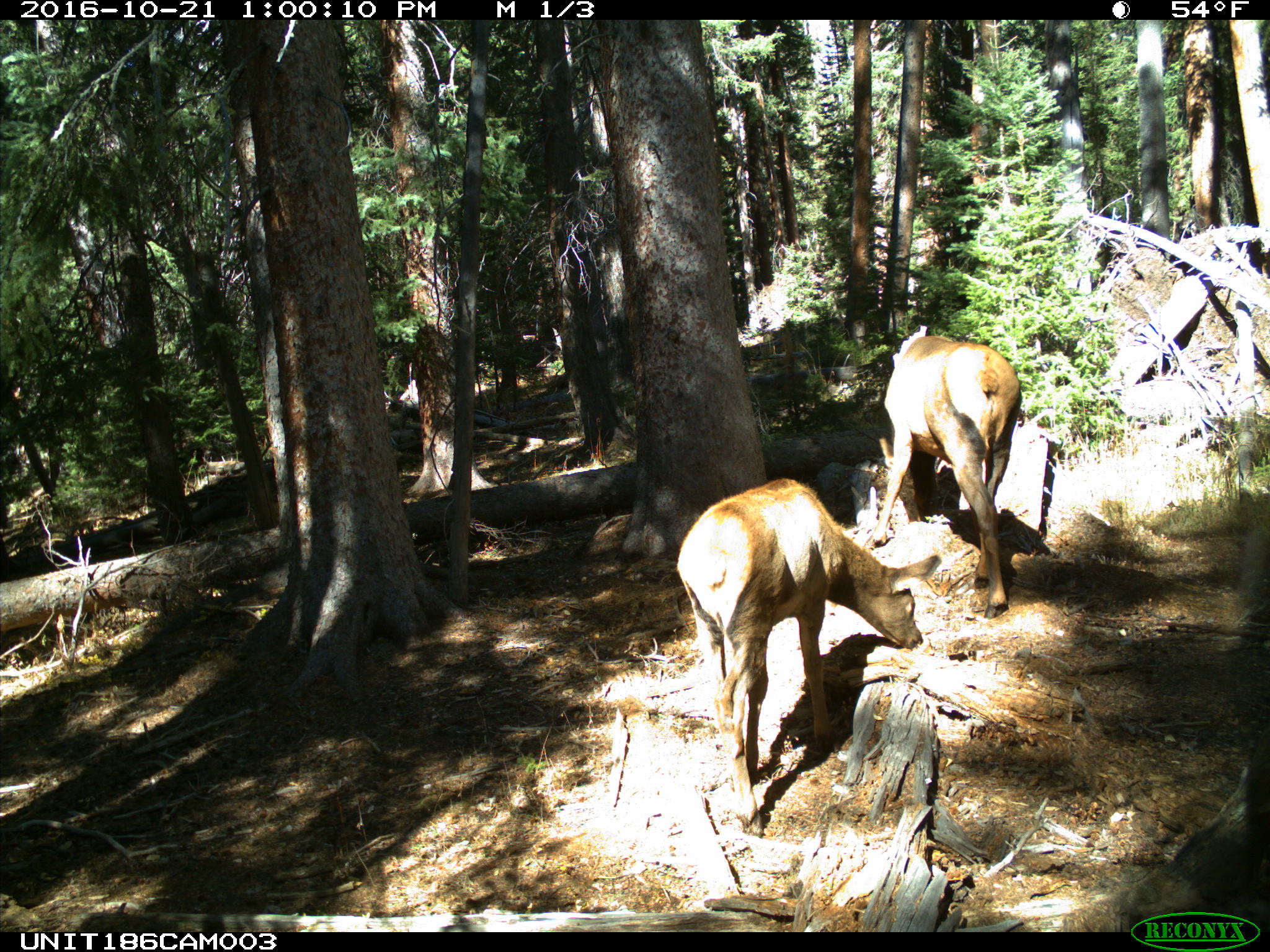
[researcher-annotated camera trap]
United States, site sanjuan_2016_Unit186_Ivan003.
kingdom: Animalia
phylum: Chordata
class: Mammalia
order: Artiodactyla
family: Cervidae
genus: Cervus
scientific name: Cervus elaphus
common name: red deer